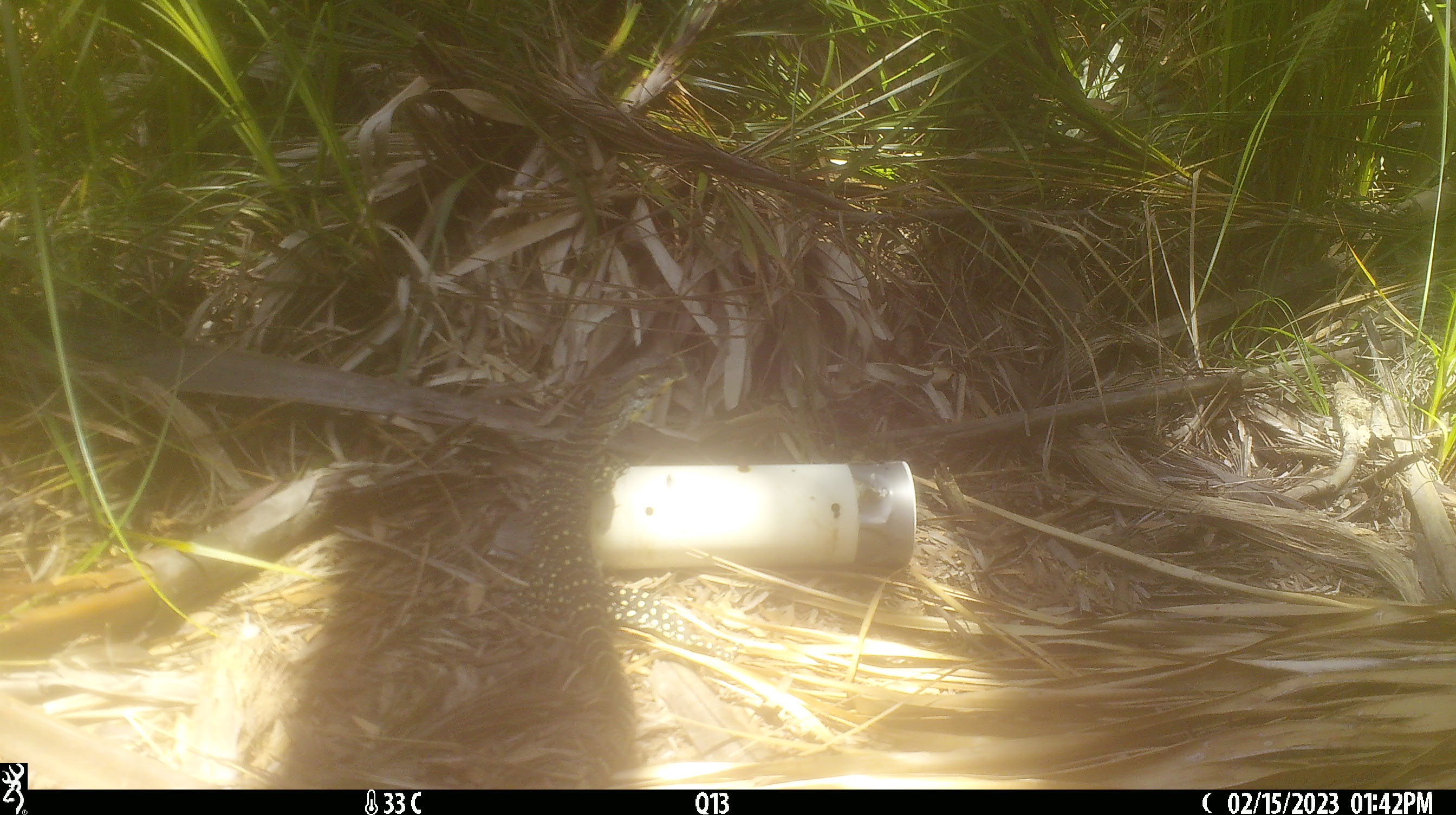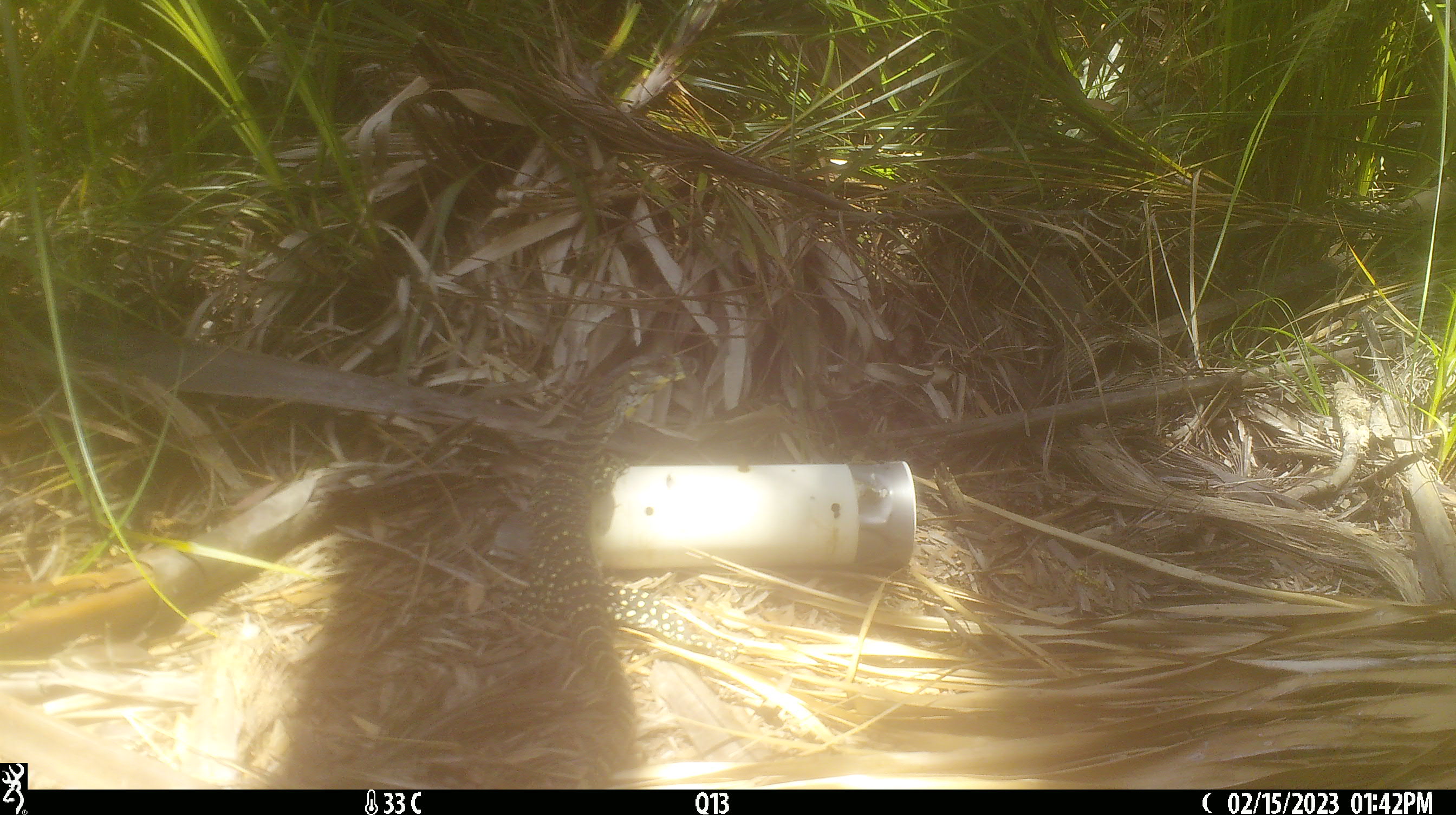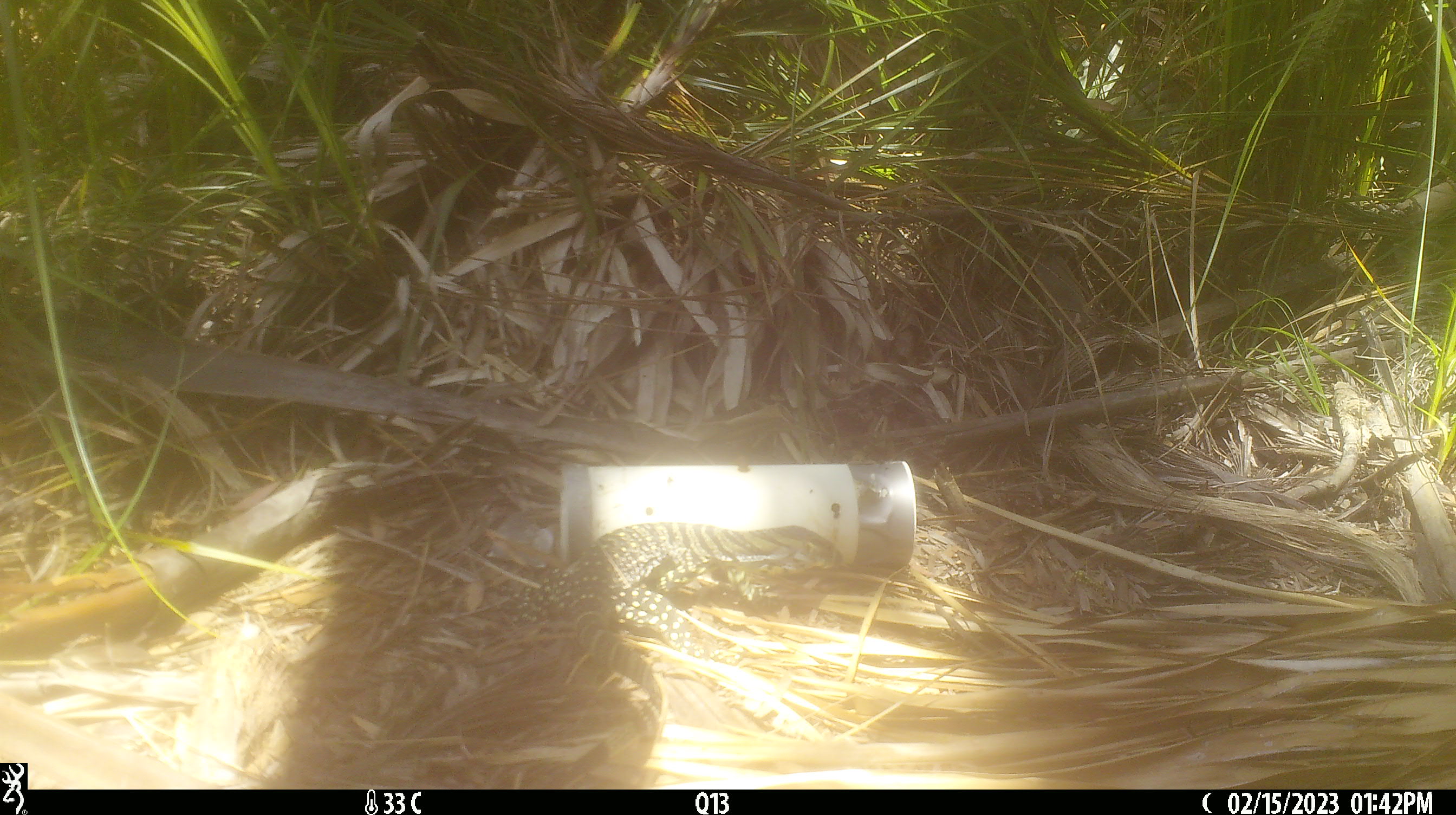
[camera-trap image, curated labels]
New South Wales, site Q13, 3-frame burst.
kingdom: Animalia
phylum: Chordata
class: Reptilia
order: Squamata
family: Varanidae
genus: Varanus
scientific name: Varanus varius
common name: lace monitor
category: goanna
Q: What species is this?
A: Goanna (lace monitor) (Varanus varius).